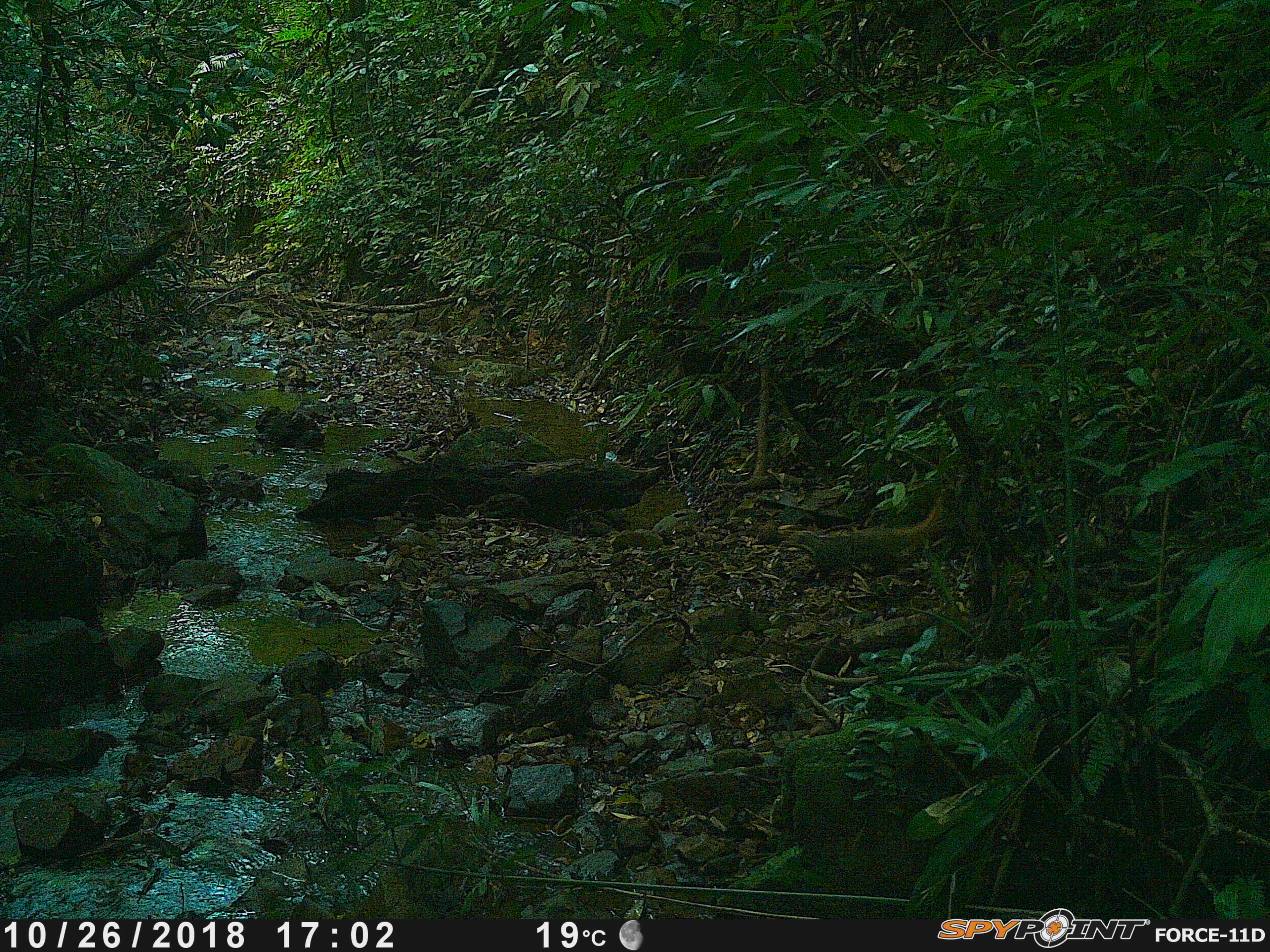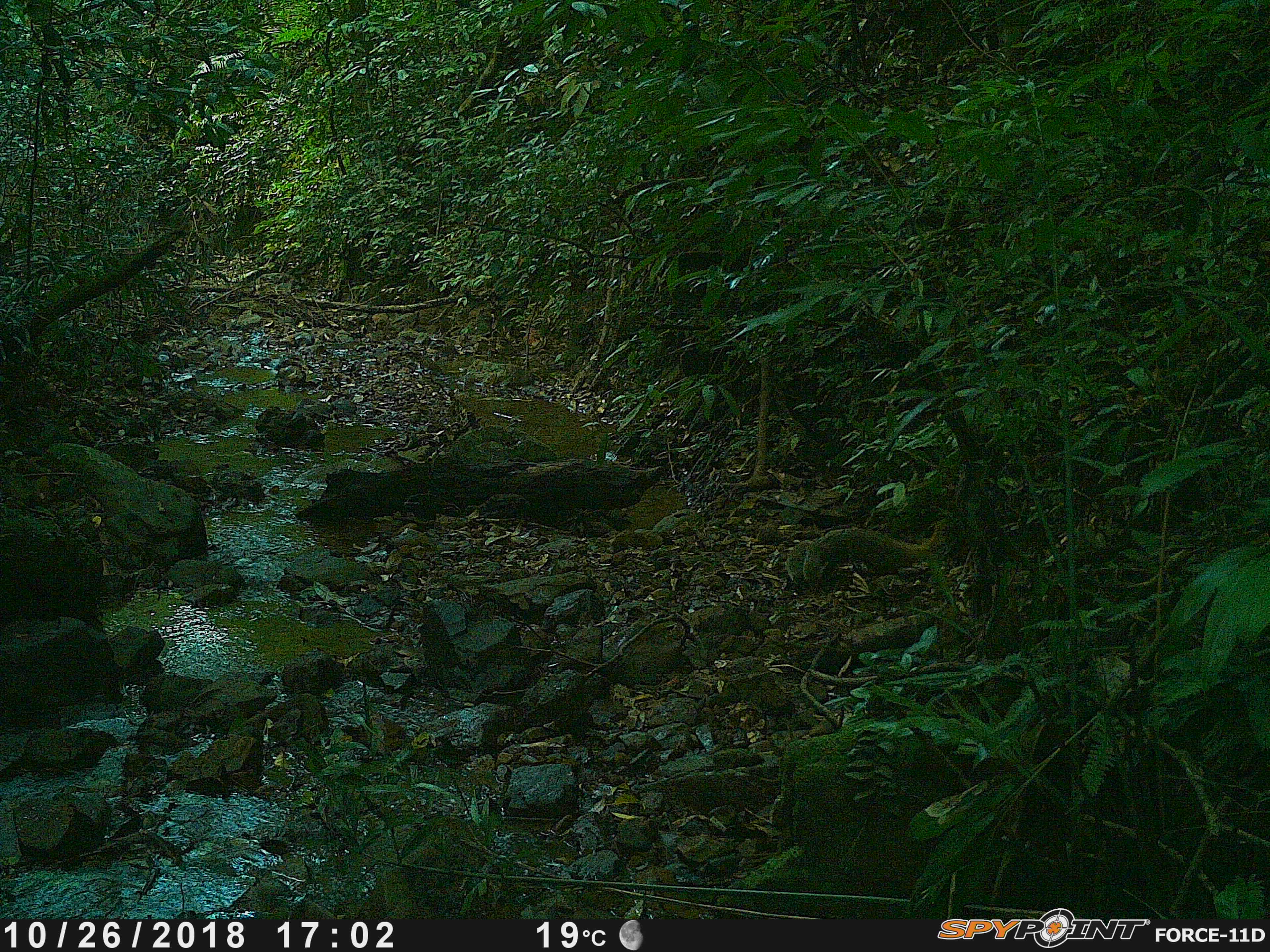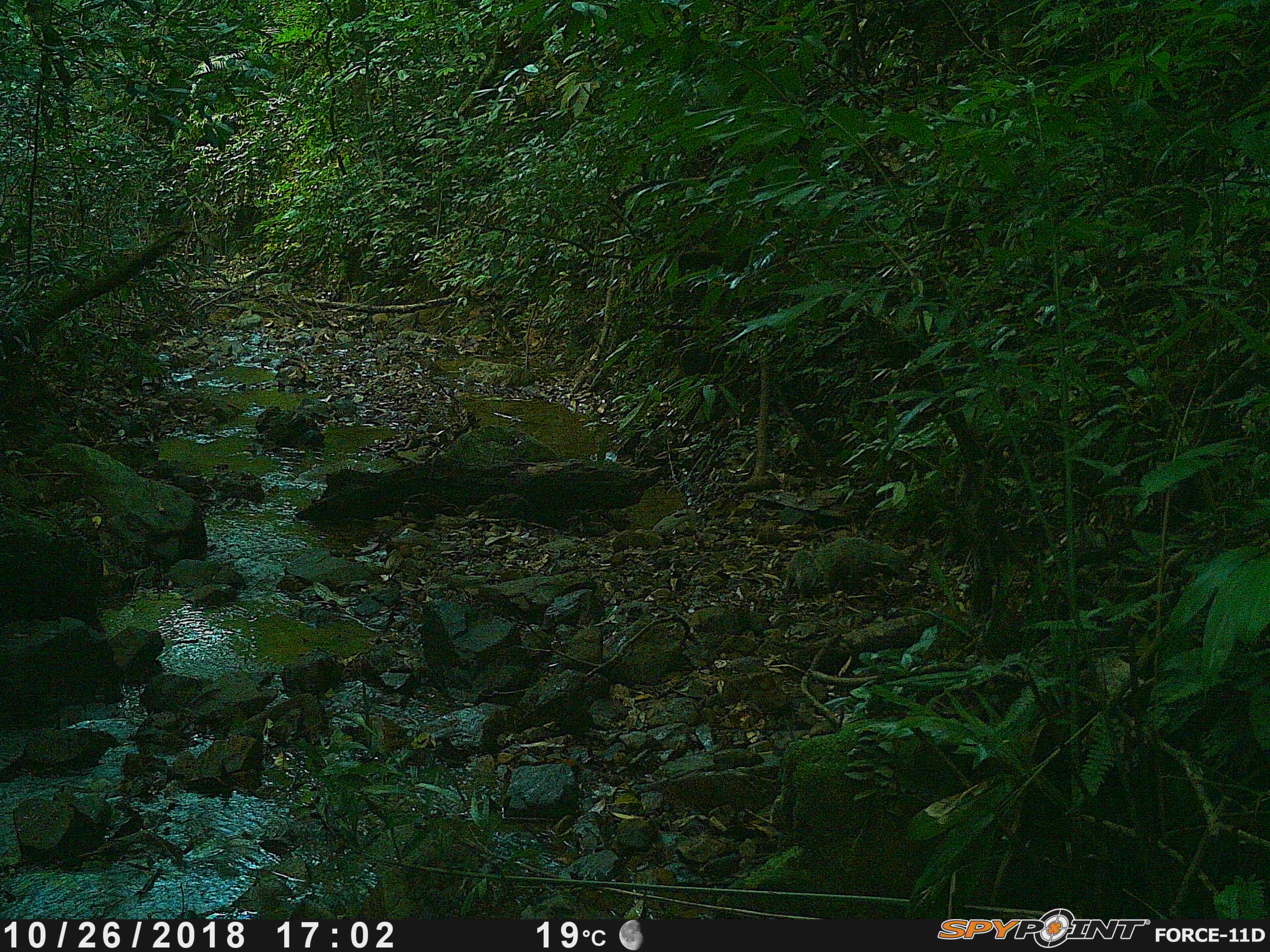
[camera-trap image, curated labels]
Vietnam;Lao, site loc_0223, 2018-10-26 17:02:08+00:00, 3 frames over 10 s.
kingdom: Animalia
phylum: Chordata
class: Mammalia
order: Carnivora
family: Herpestidae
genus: Urva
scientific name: Urva urva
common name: crab-eating mongoose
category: crab eating mongoose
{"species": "crab eating mongoose (crab-eating mongoose) (Urva urva)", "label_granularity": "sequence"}